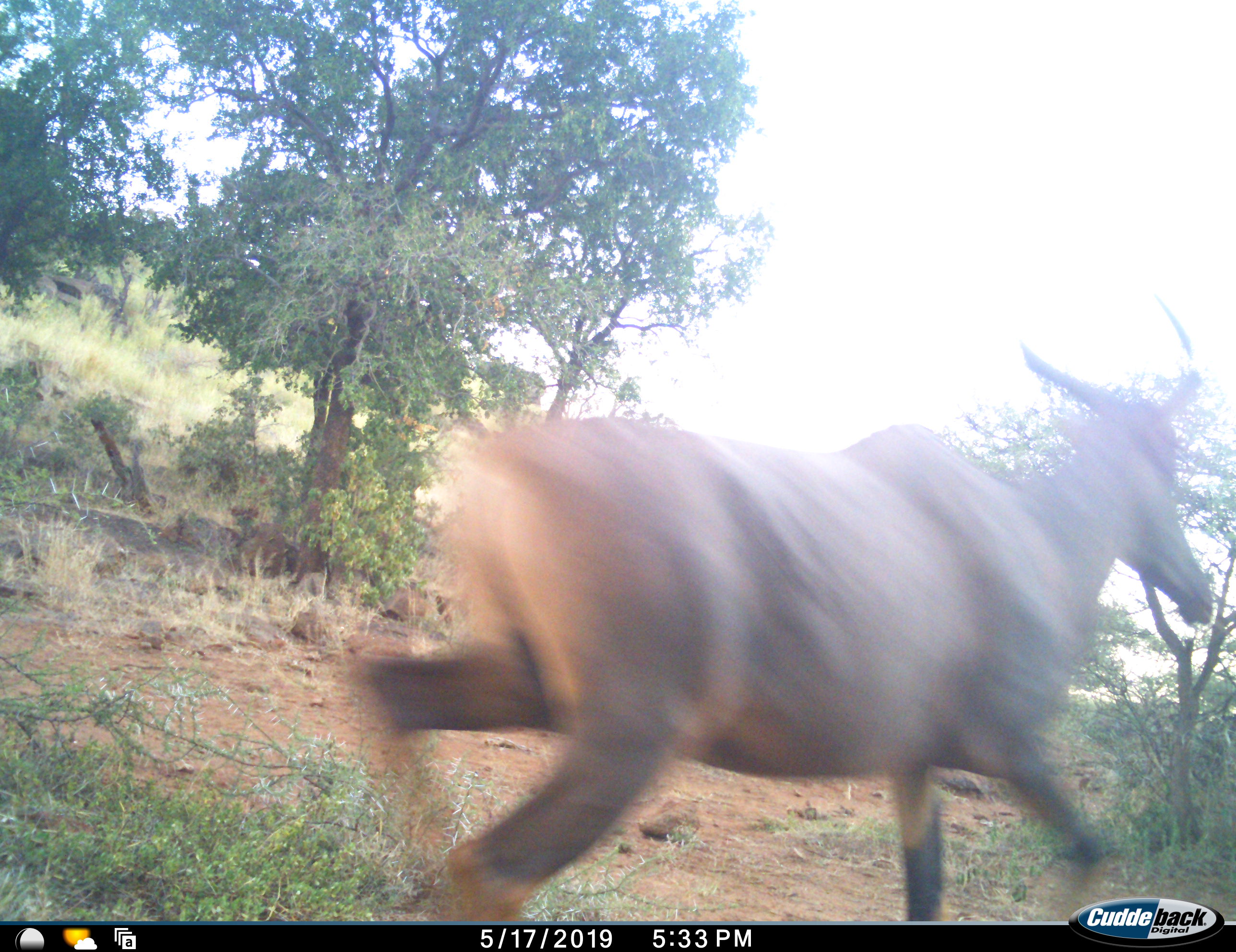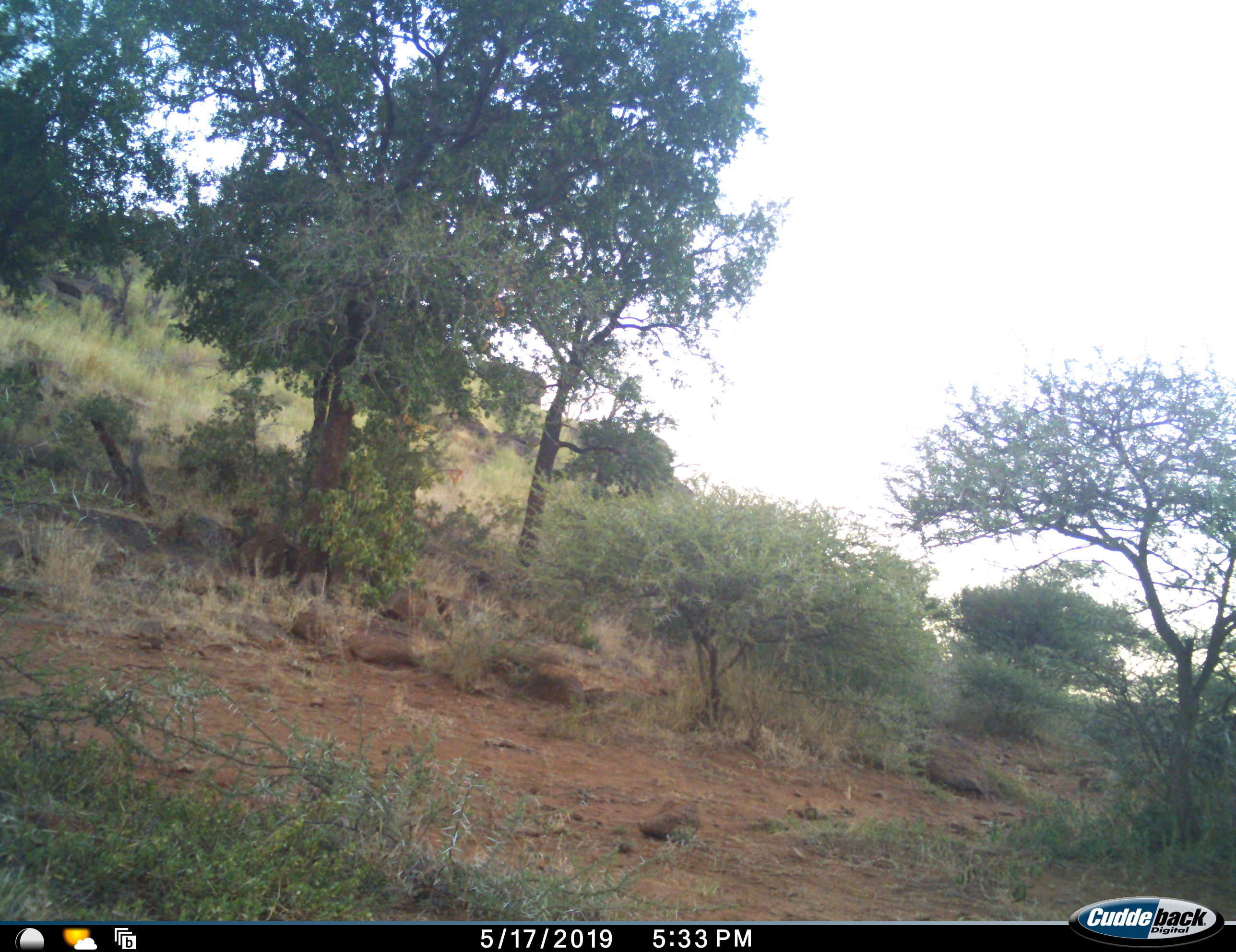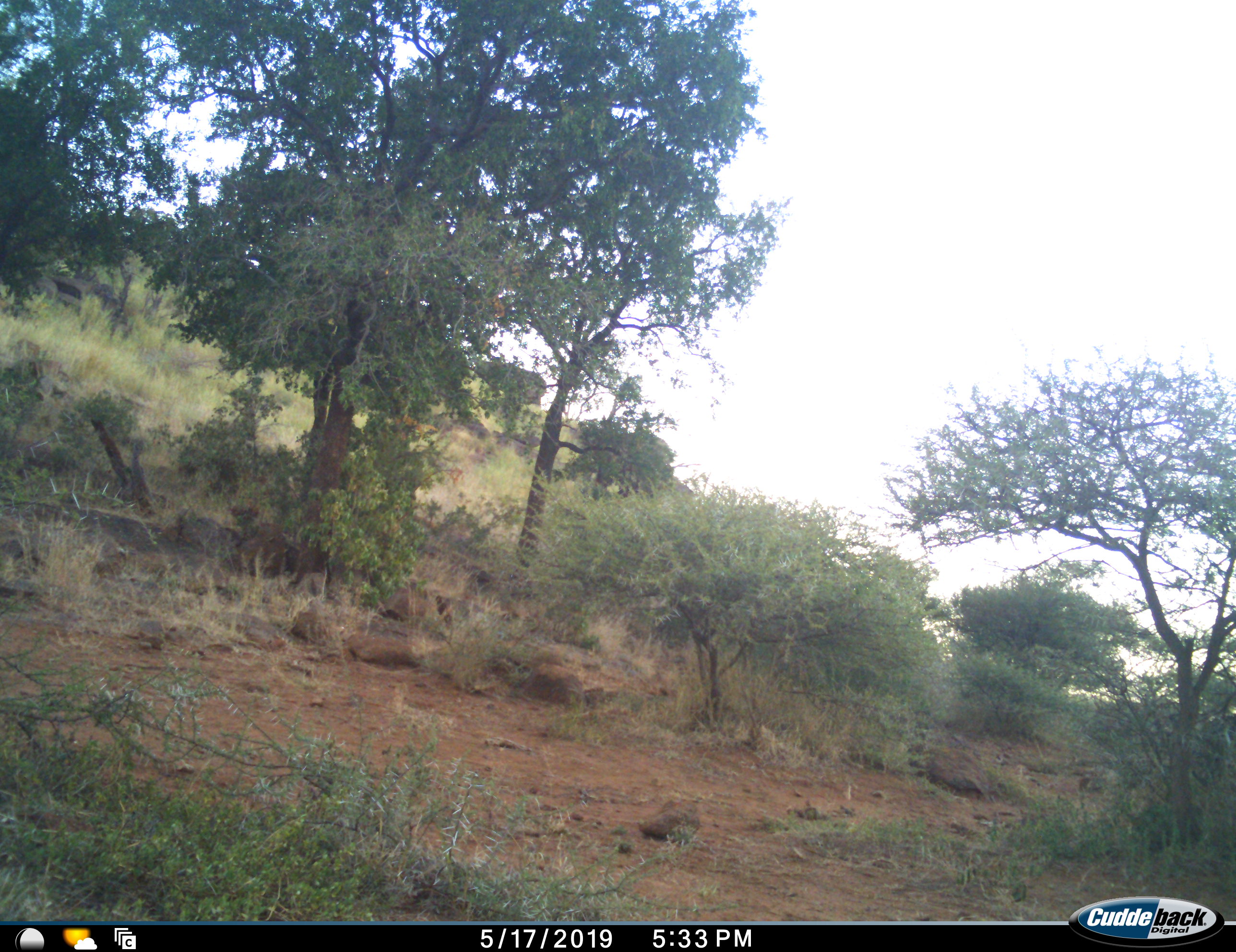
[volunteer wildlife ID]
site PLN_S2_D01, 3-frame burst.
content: unidentified animal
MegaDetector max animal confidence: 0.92